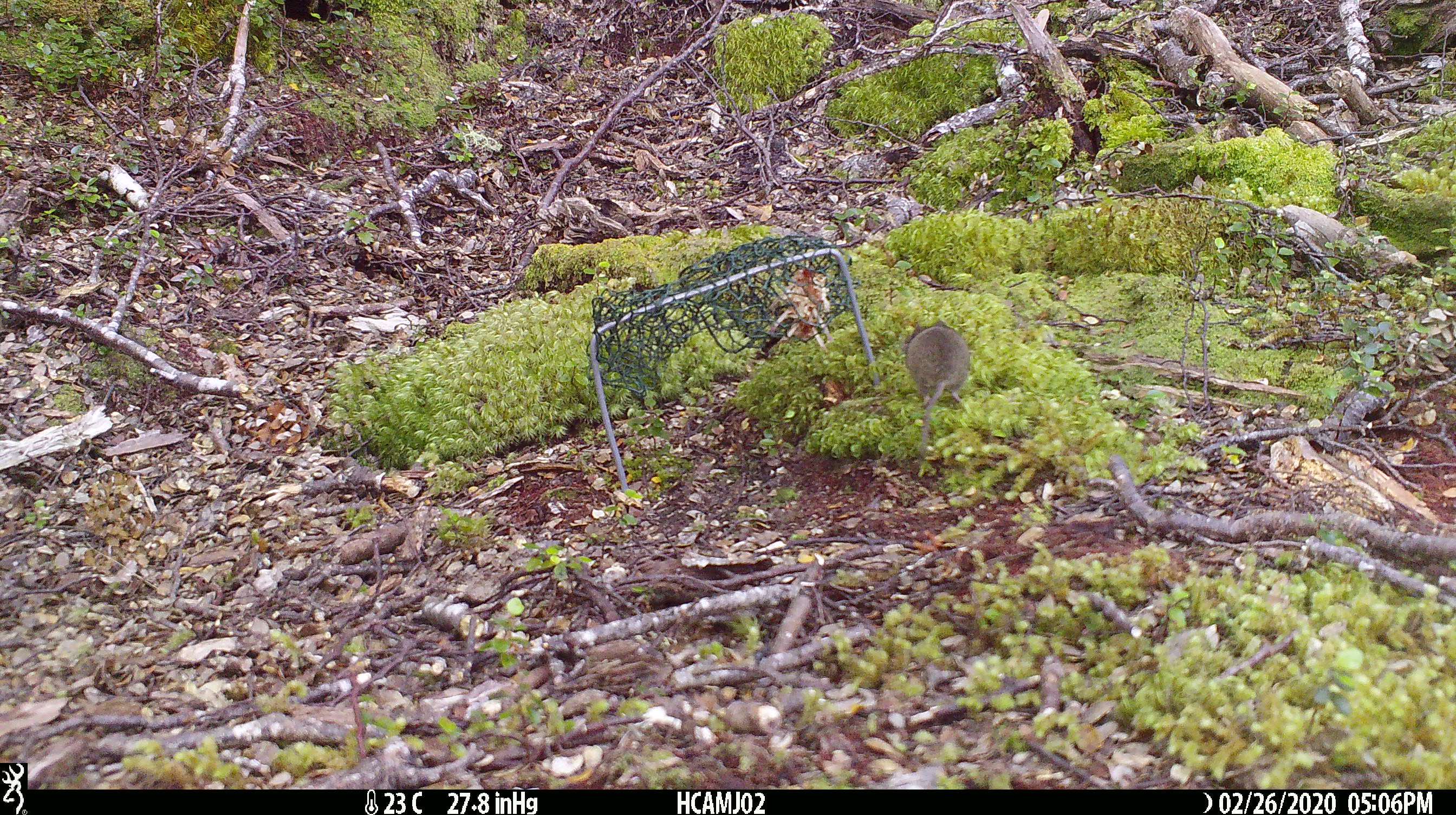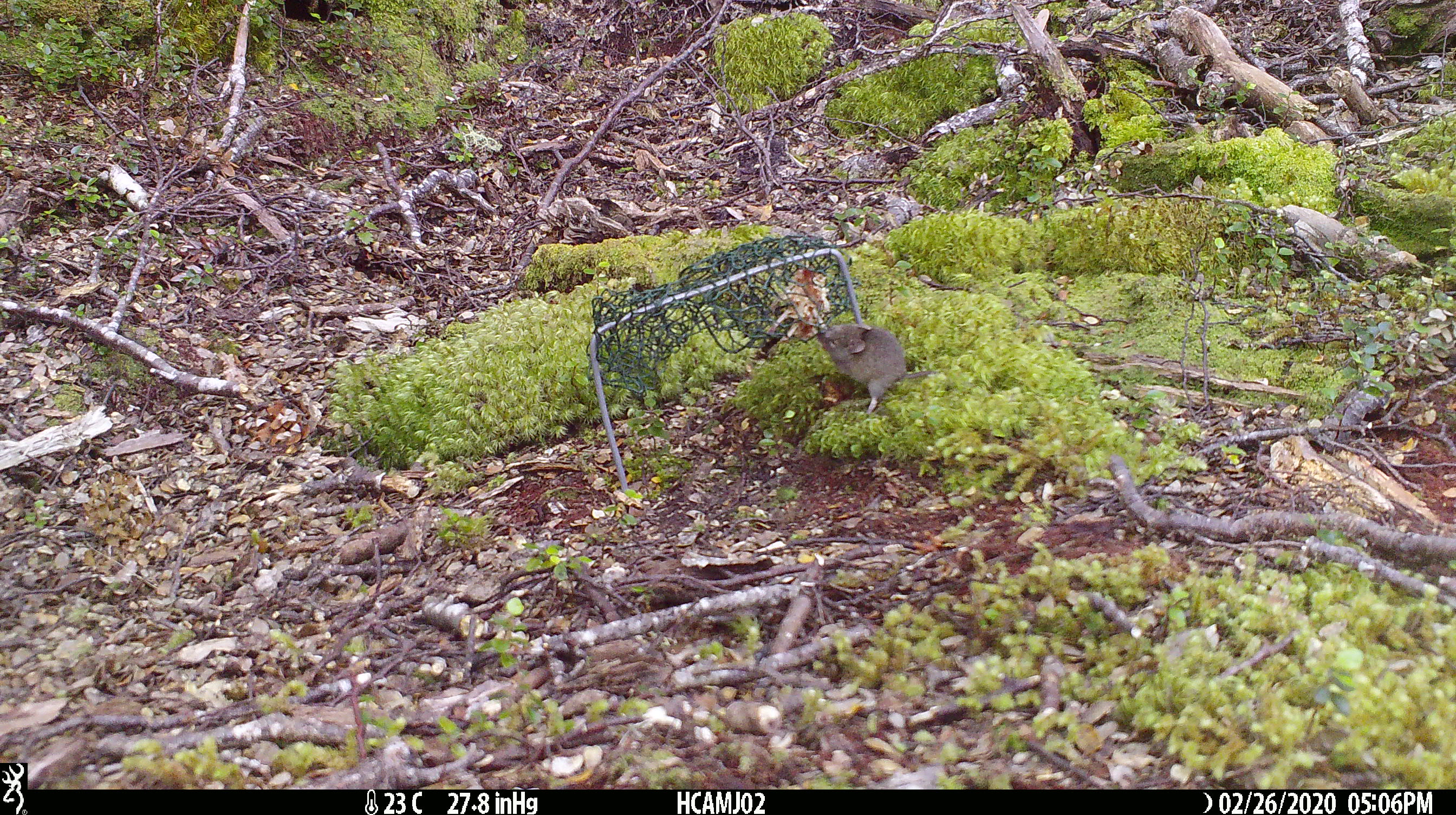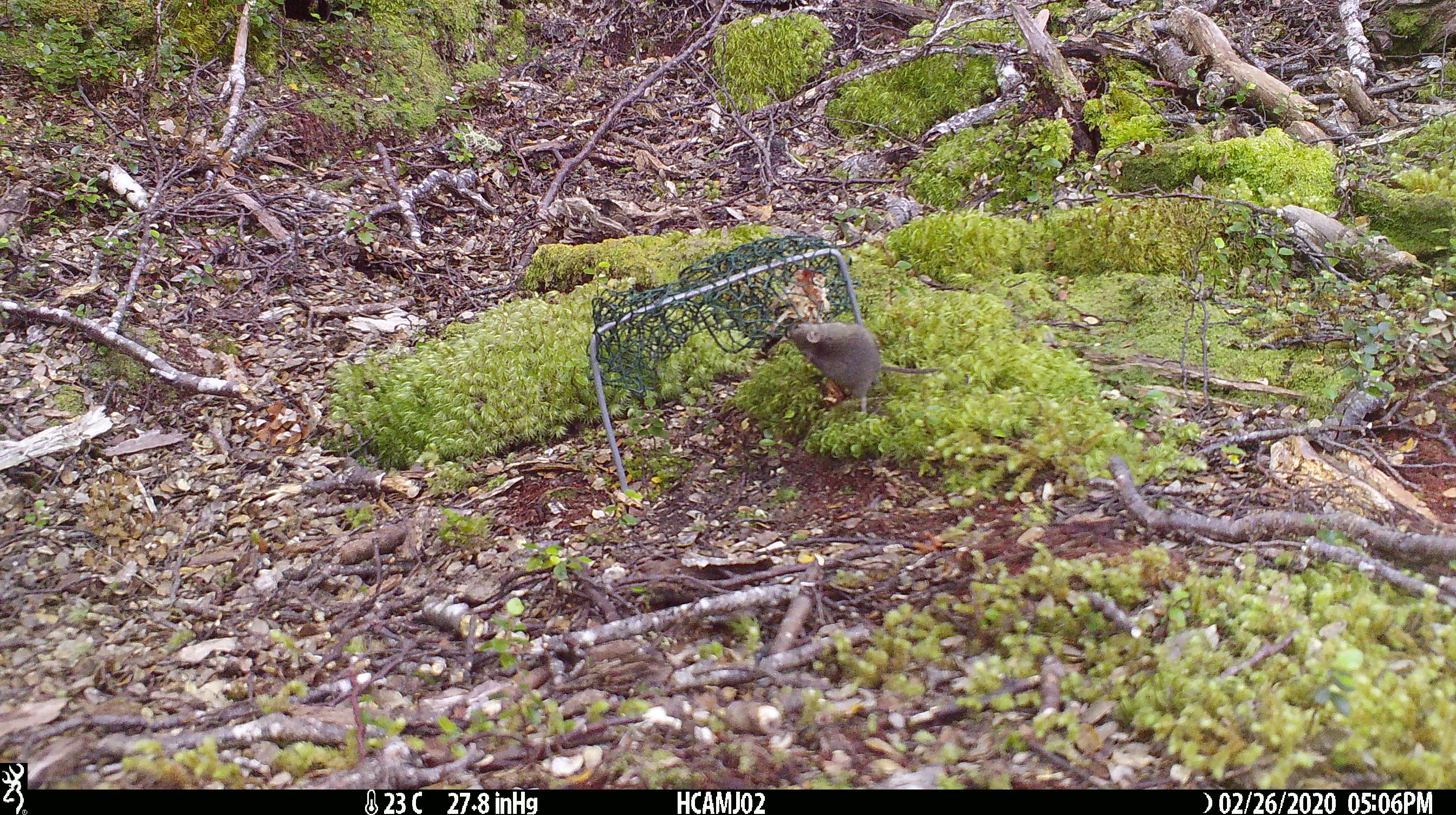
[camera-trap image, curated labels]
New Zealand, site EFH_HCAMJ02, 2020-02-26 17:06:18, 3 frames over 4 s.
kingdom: Animalia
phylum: Chordata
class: Mammalia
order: Rodentia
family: Muridae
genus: Mus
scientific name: Mus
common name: mouse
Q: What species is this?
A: Mouse (Mus).